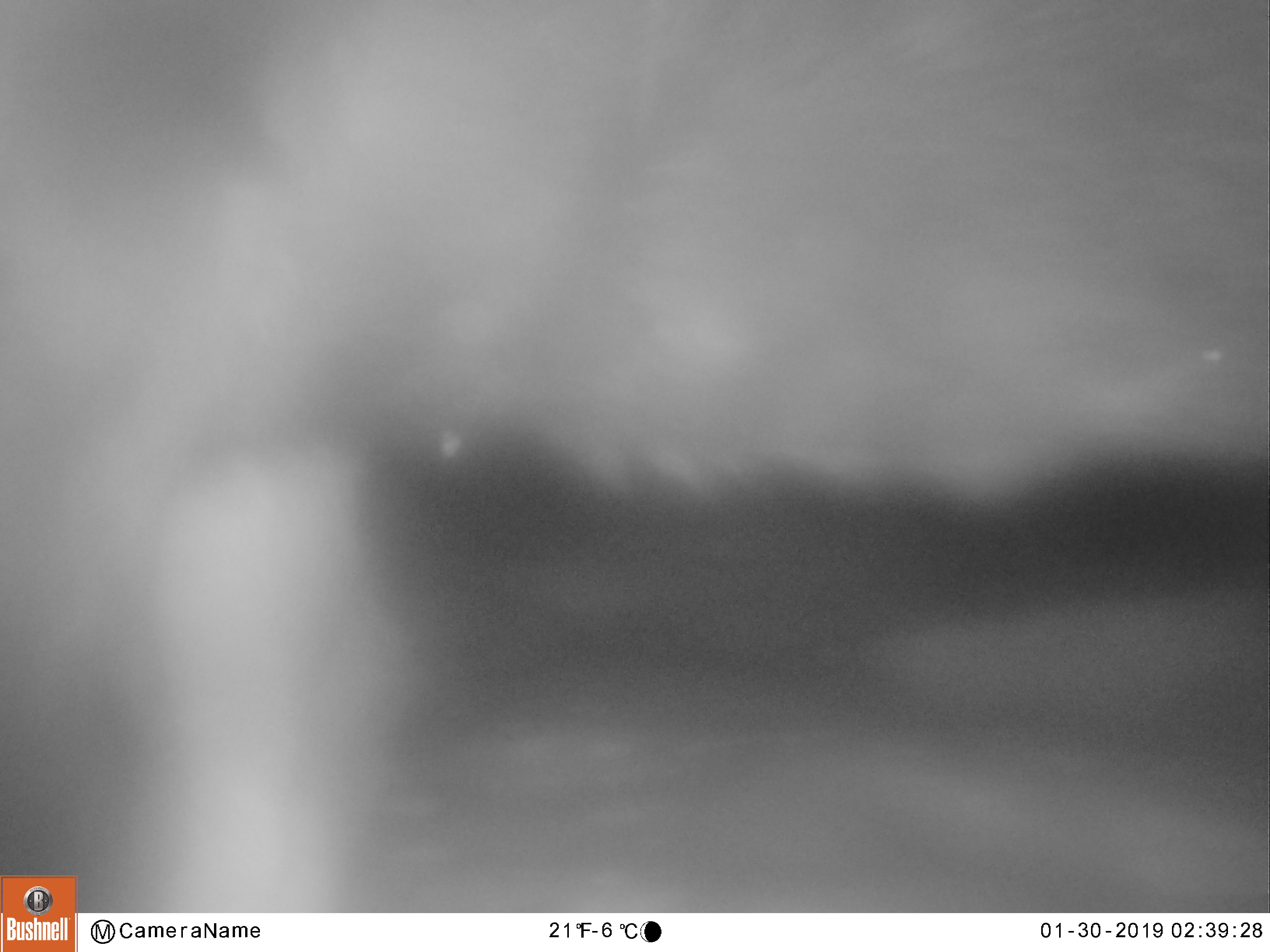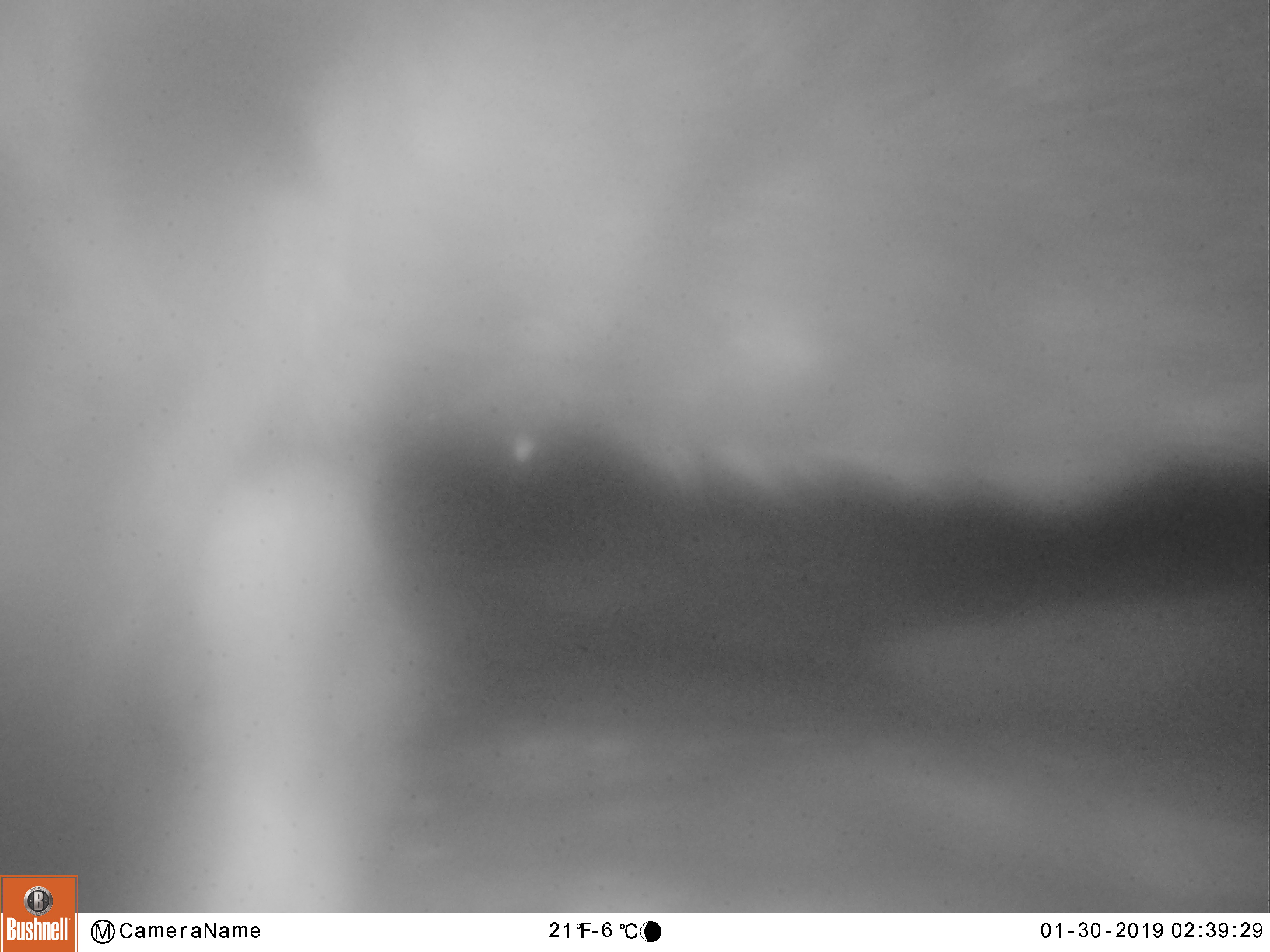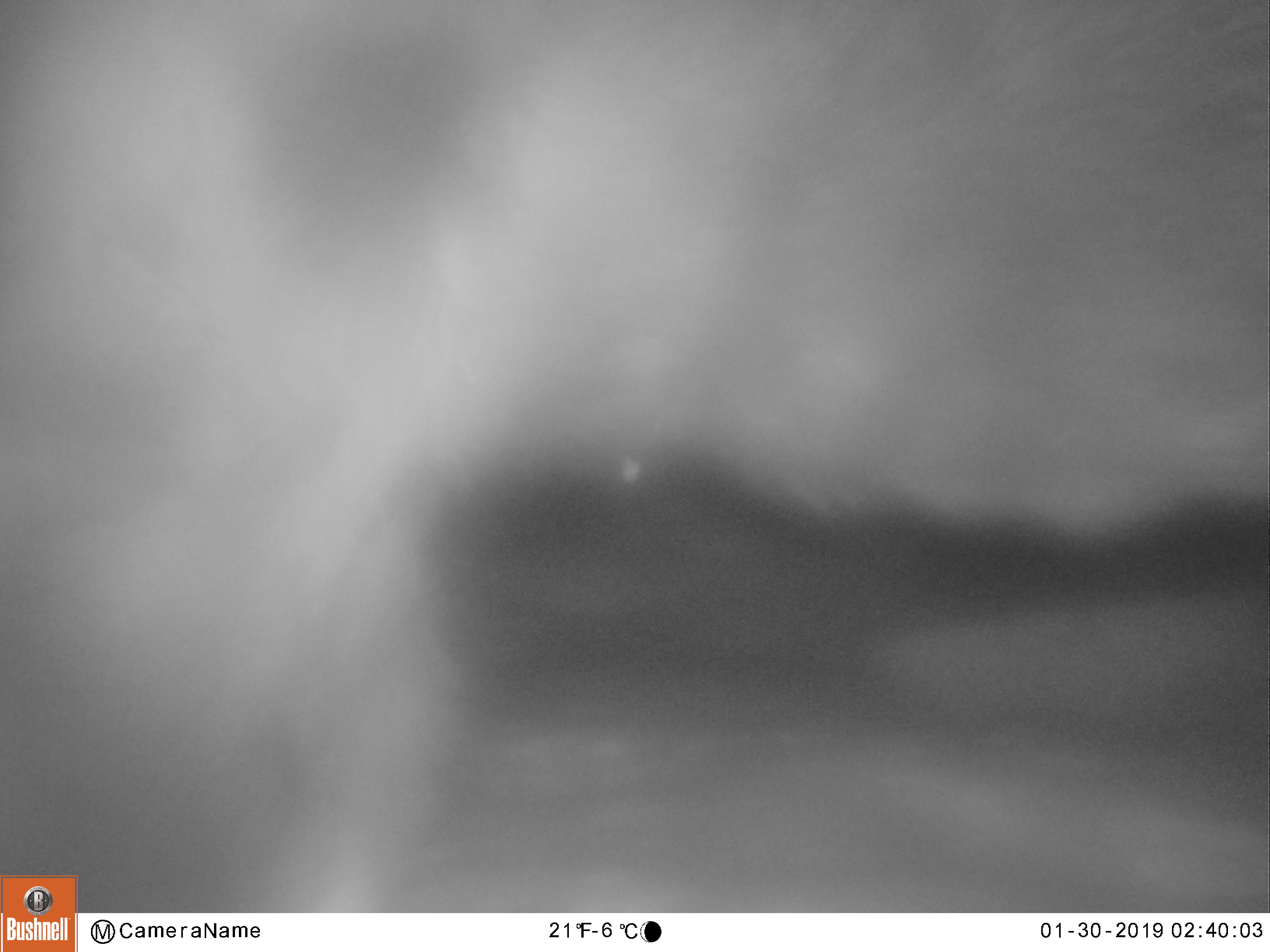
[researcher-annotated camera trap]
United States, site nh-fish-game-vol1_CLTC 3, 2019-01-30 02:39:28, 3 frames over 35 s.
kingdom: Animalia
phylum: Chordata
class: Mammalia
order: Artiodactyla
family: Cervidae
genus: Alces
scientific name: Alces alces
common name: moose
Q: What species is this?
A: Moose (Alces alces).